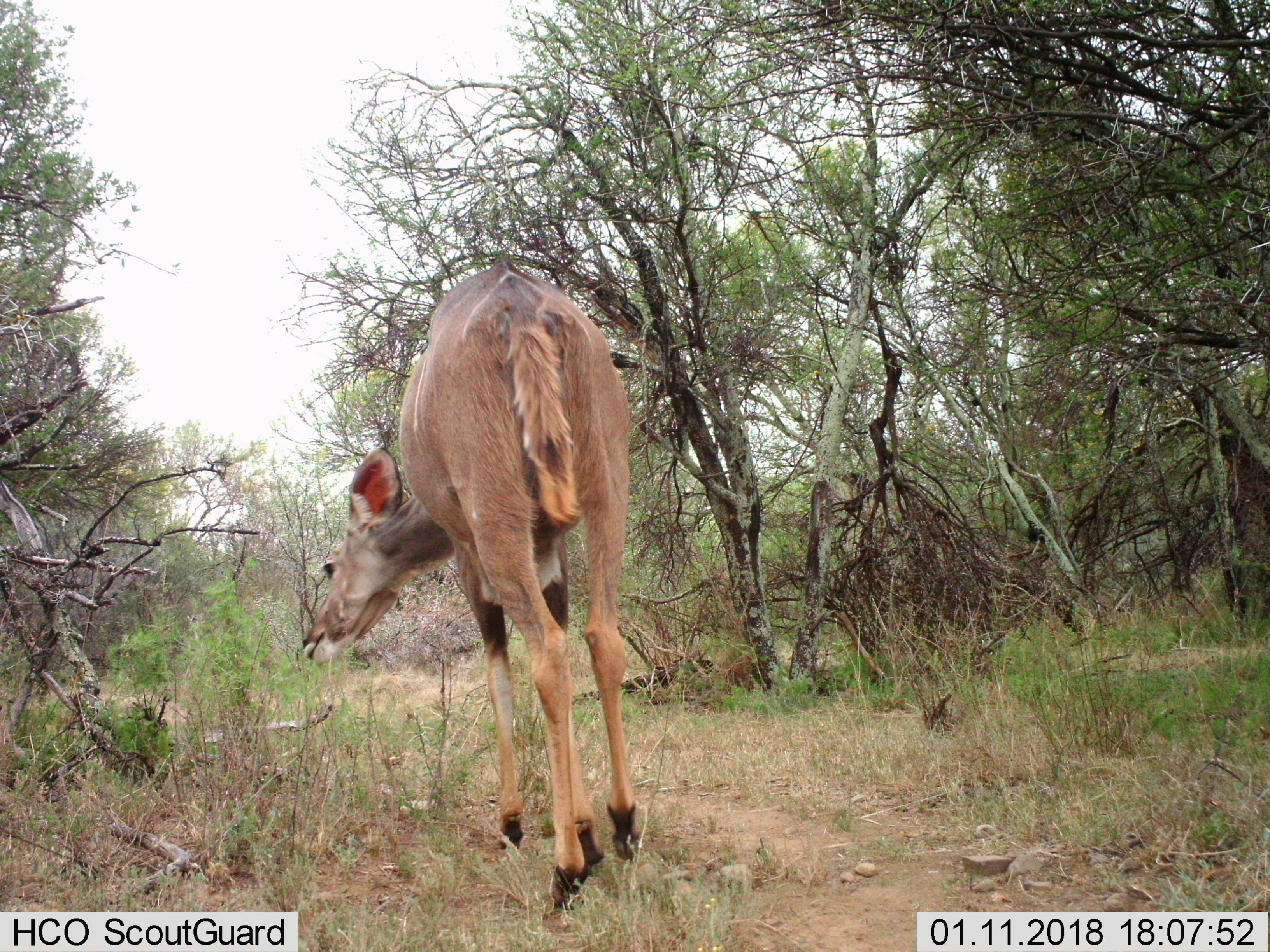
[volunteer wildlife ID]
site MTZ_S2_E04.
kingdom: Animalia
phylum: Chordata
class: Mammalia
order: Artiodactyla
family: Bovidae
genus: Tragelaphus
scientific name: Tragelaphus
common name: kudu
Kudu (Tragelaphus), count 1. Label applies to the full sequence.